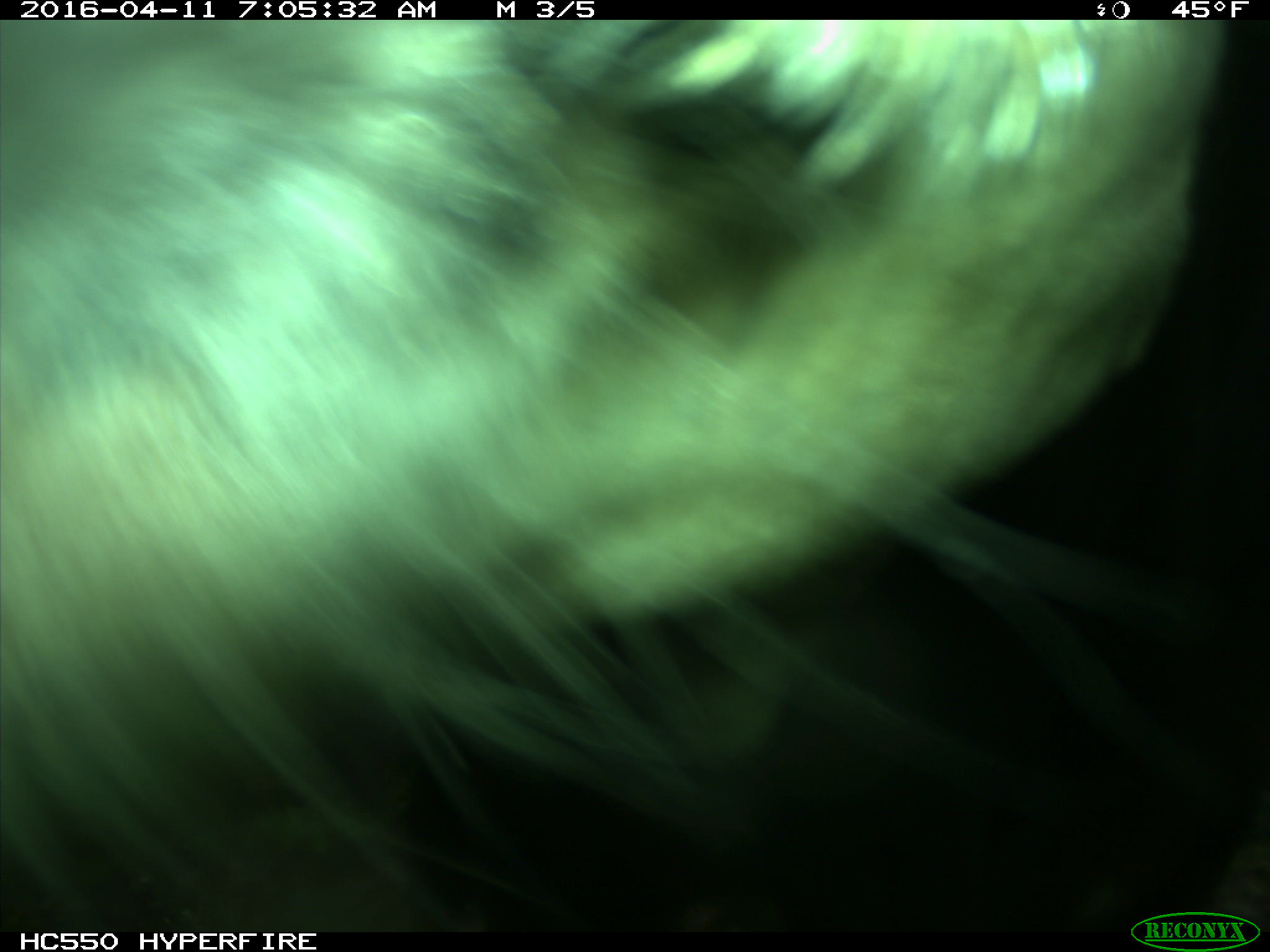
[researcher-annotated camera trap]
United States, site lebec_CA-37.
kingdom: Animalia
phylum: Chordata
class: Mammalia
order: Artiodactyla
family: Bovidae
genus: Bos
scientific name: Bos taurus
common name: domestic cow